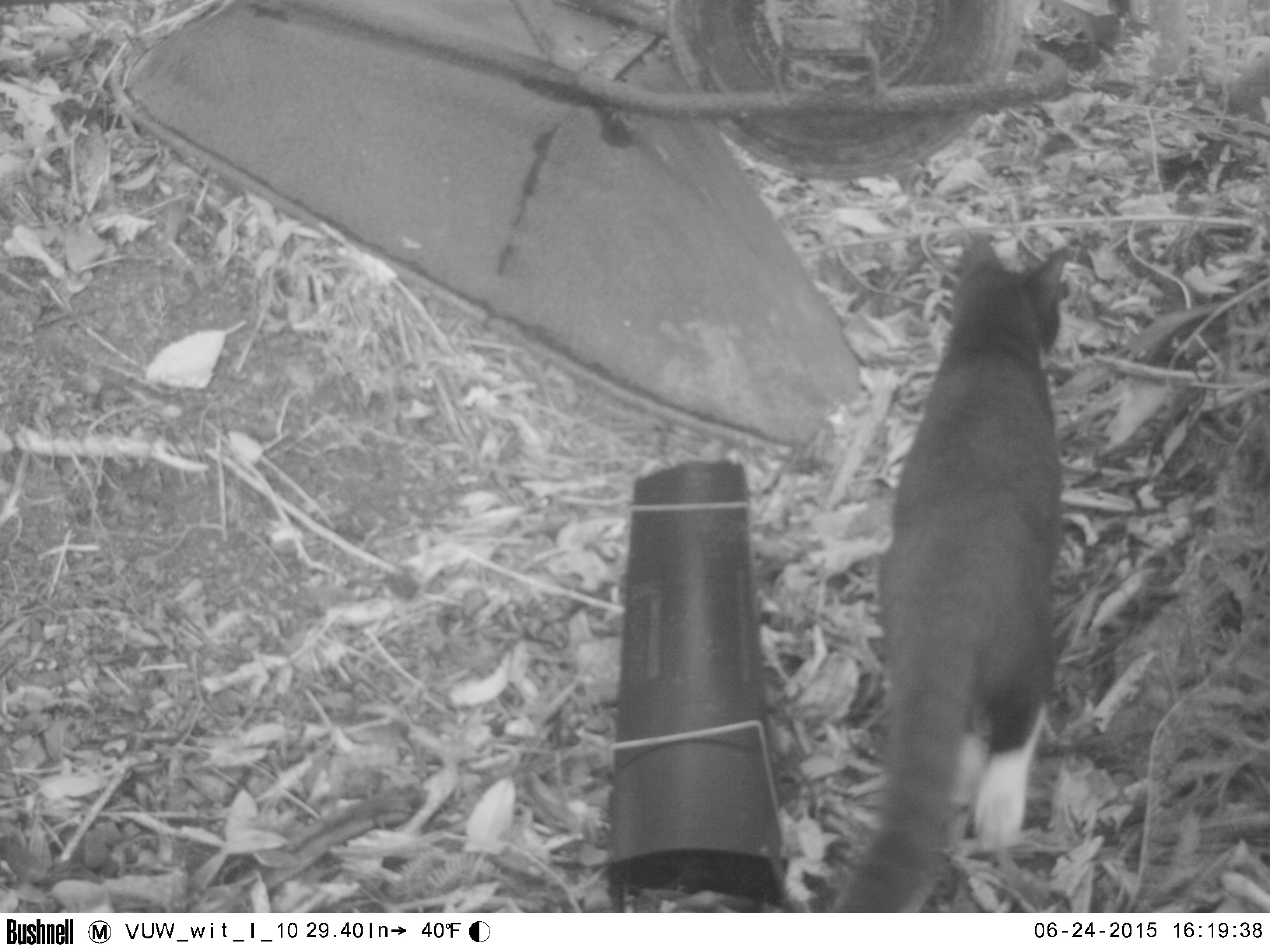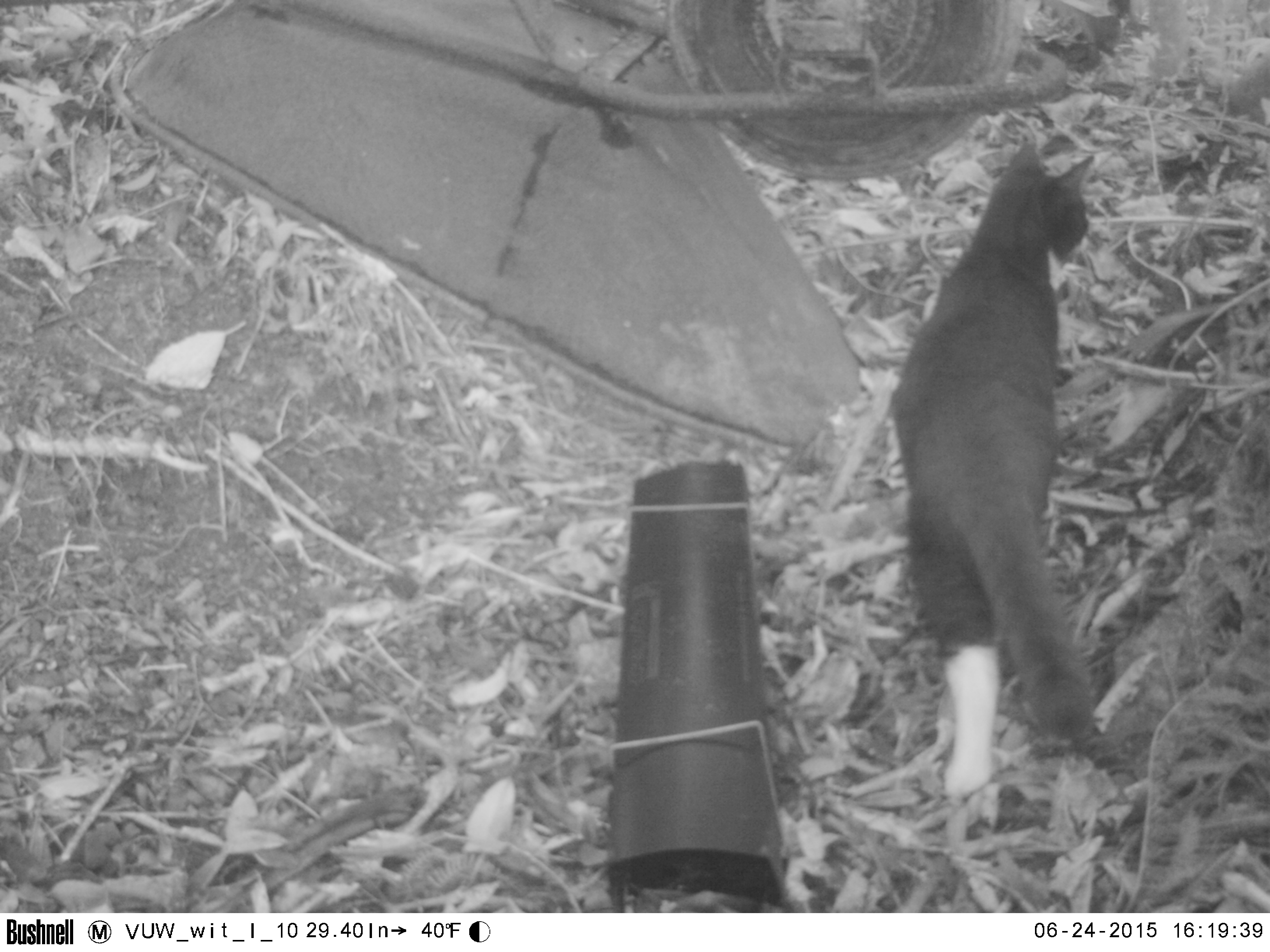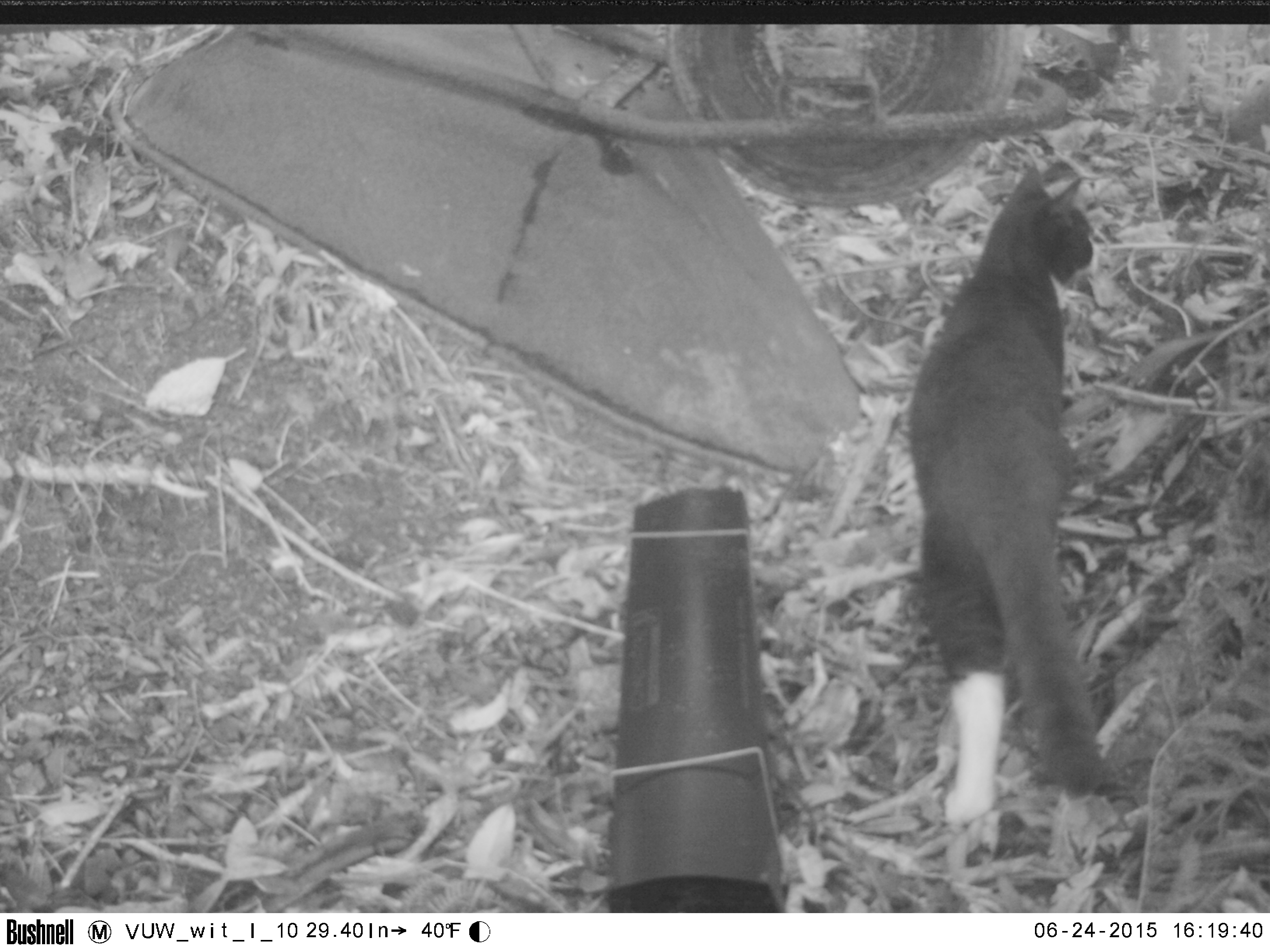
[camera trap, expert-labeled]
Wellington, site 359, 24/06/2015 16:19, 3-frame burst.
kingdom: Animalia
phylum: Chordata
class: Mammalia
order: Carnivora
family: Felidae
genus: Felis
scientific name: Felis catus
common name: cat